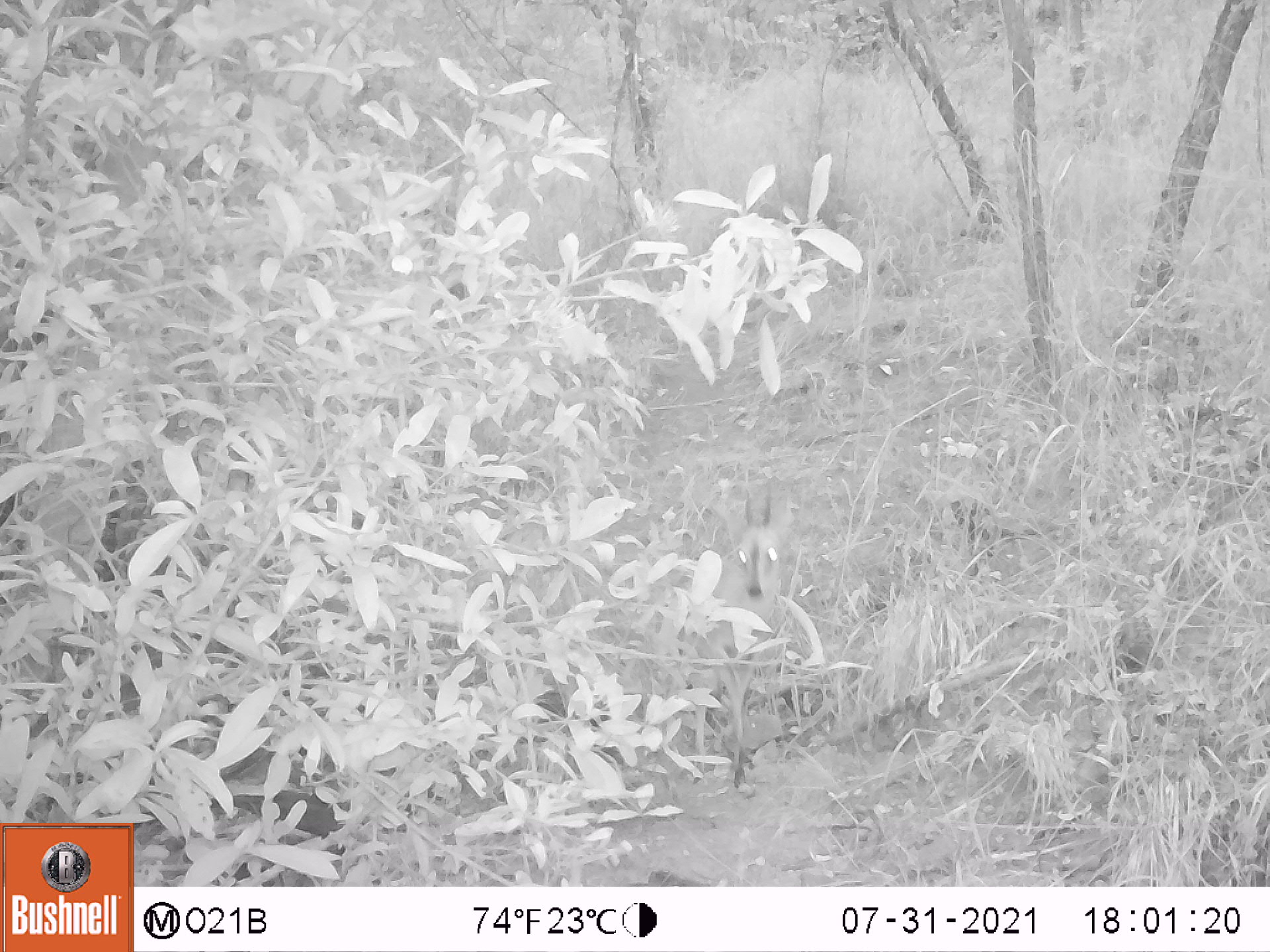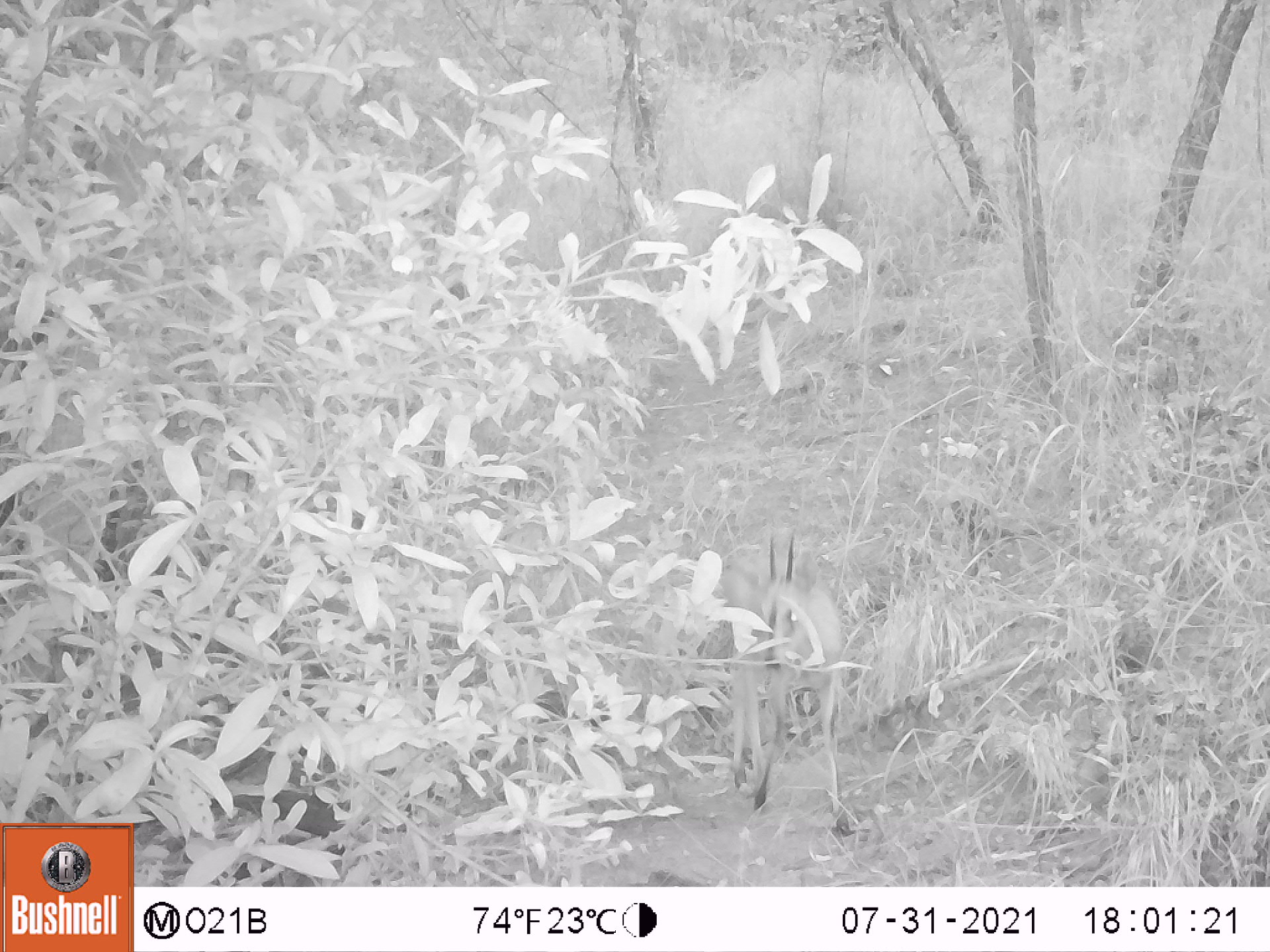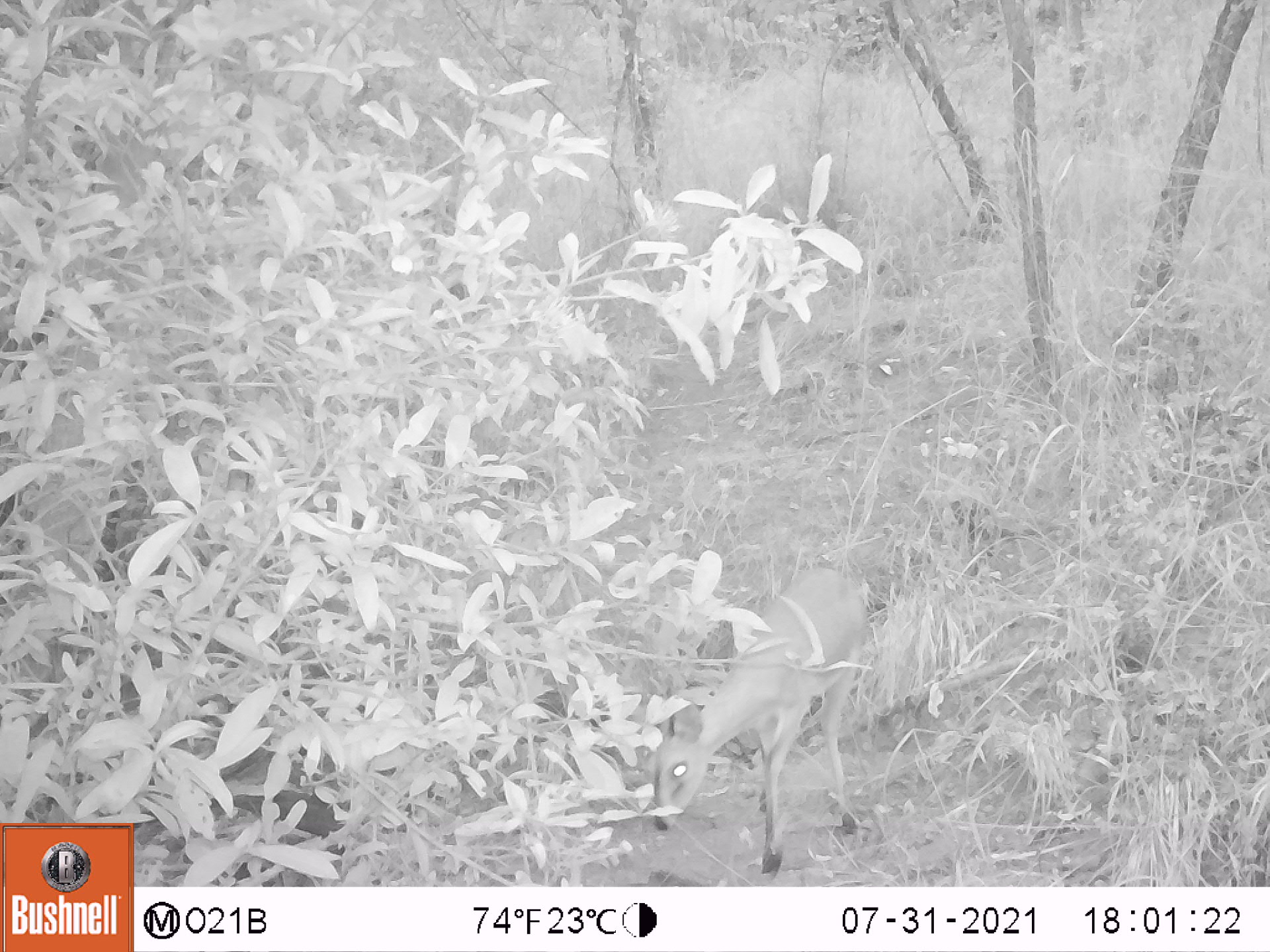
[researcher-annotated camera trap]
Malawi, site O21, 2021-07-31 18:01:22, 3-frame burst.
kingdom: Animalia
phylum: Chordata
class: Mammalia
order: Artiodactyla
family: Bovidae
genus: Sylvicapra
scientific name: Sylvicapra grimmia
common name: common duiker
Common duiker (Sylvicapra grimmia), count 1.